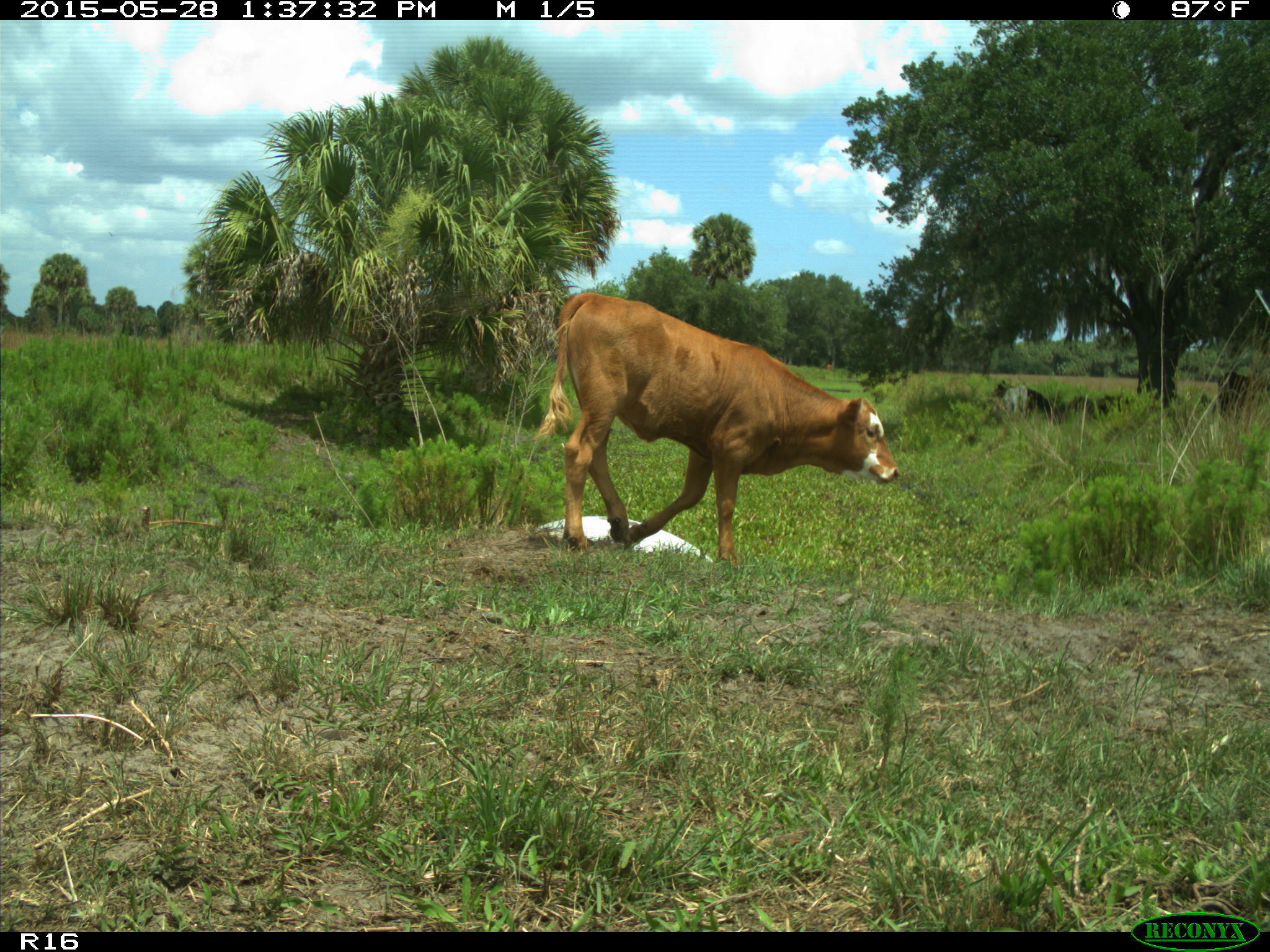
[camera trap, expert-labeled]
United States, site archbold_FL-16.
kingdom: Animalia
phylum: Chordata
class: Mammalia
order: Artiodactyla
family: Bovidae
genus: Bos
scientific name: Bos taurus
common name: domestic cow